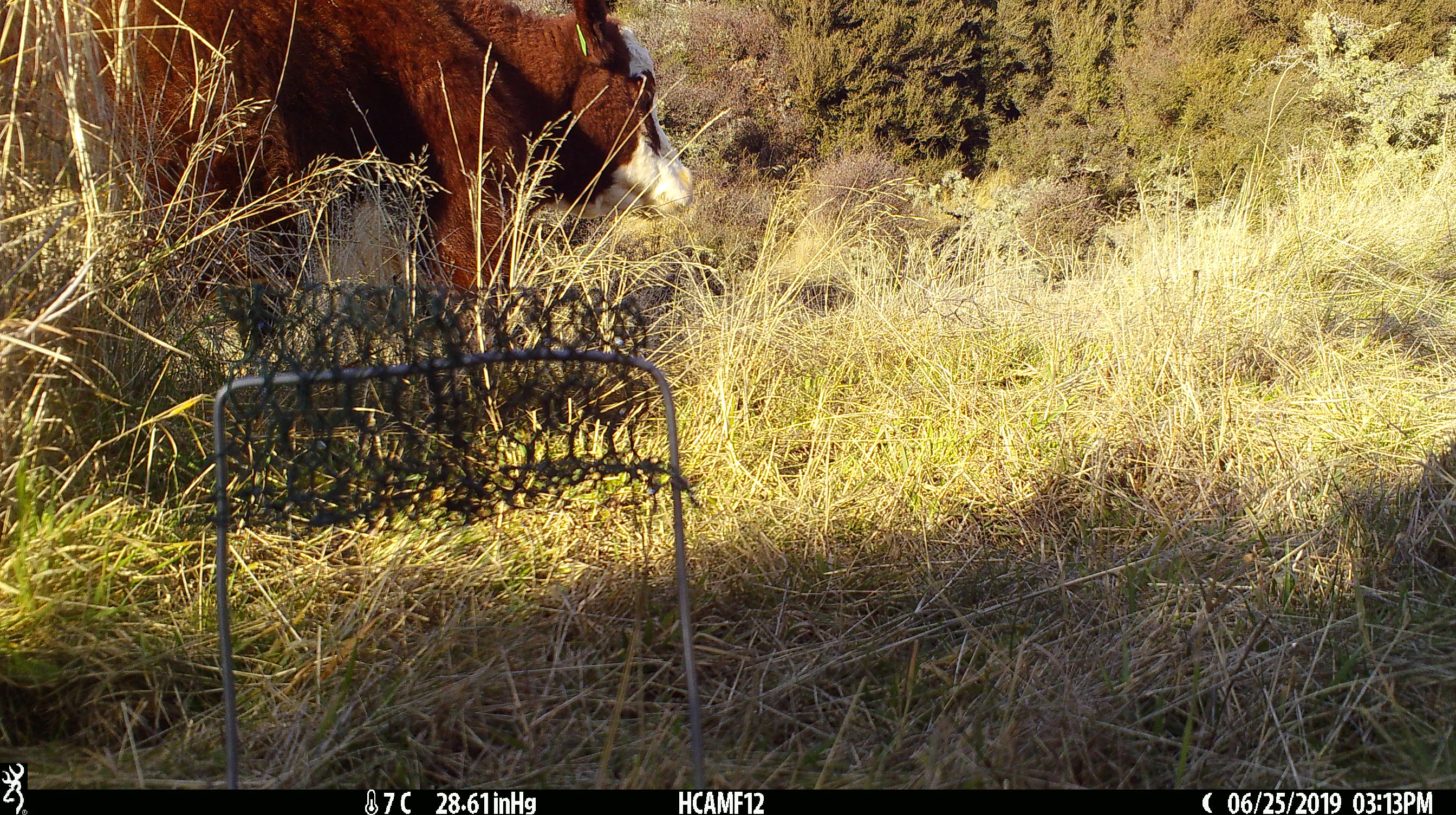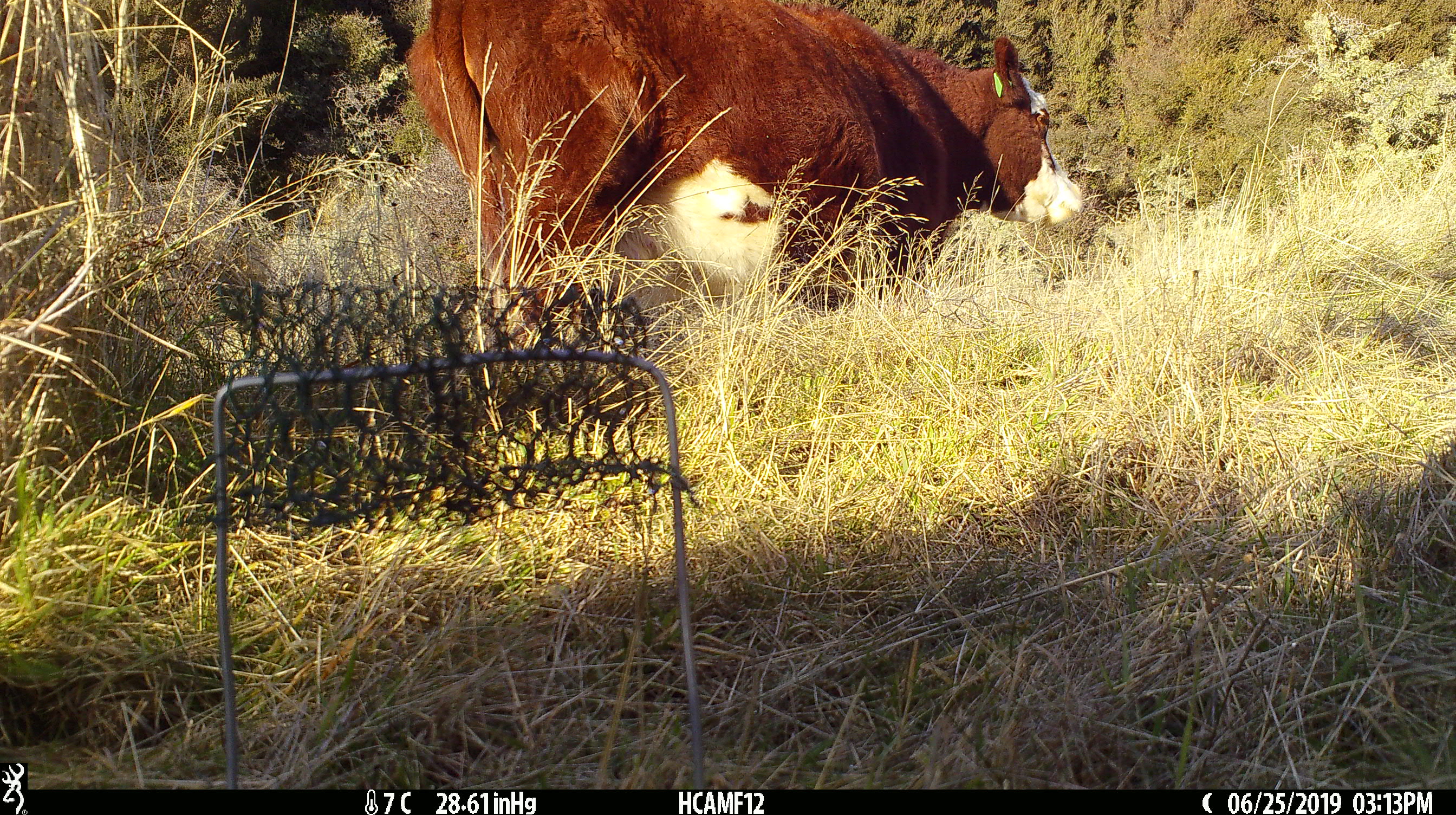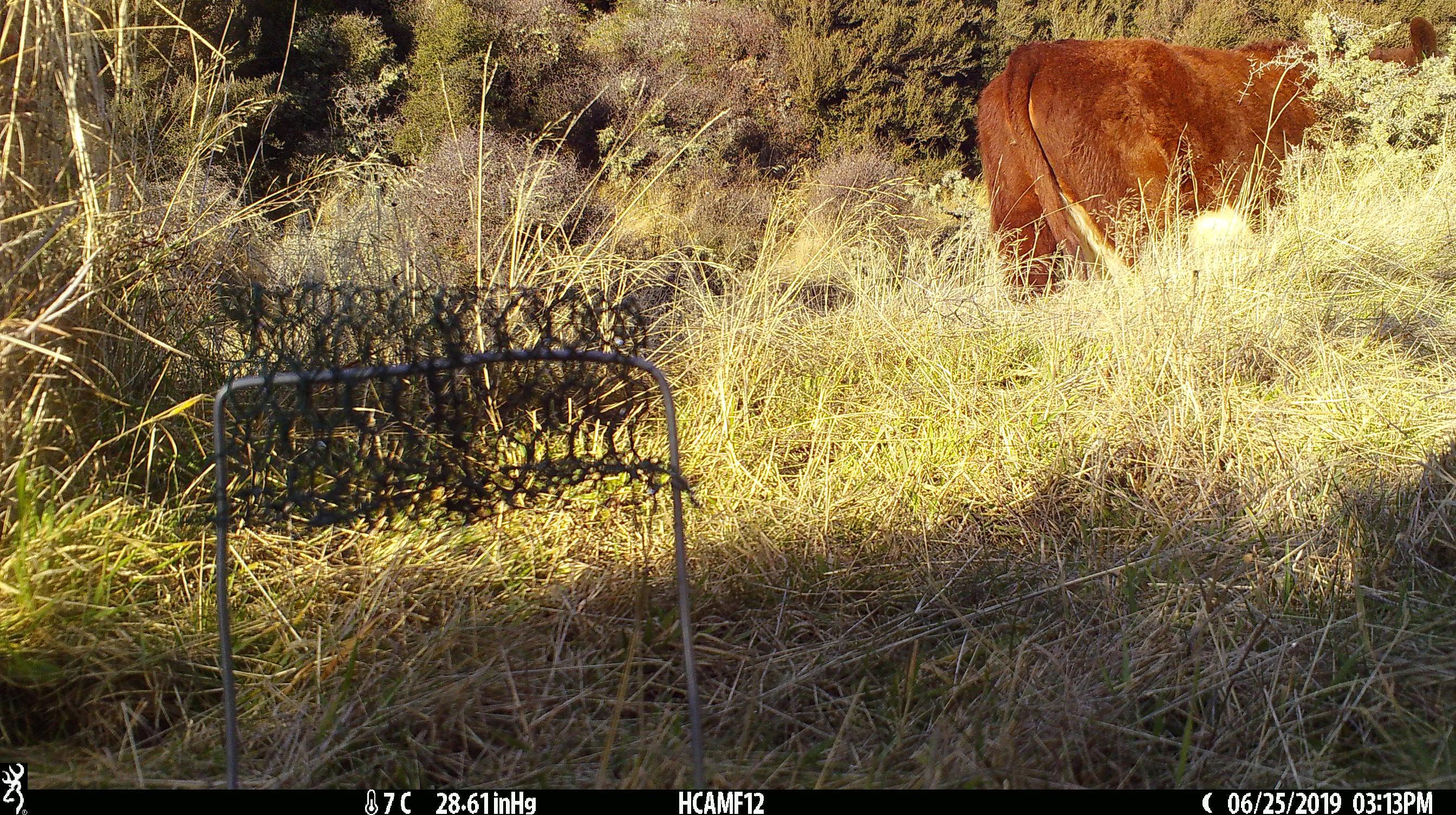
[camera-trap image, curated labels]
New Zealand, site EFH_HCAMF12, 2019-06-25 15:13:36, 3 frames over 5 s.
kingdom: Animalia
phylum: Chordata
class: Mammalia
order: Artiodactyla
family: Bovidae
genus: Bos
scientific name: Bos taurus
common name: domestic cow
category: cow